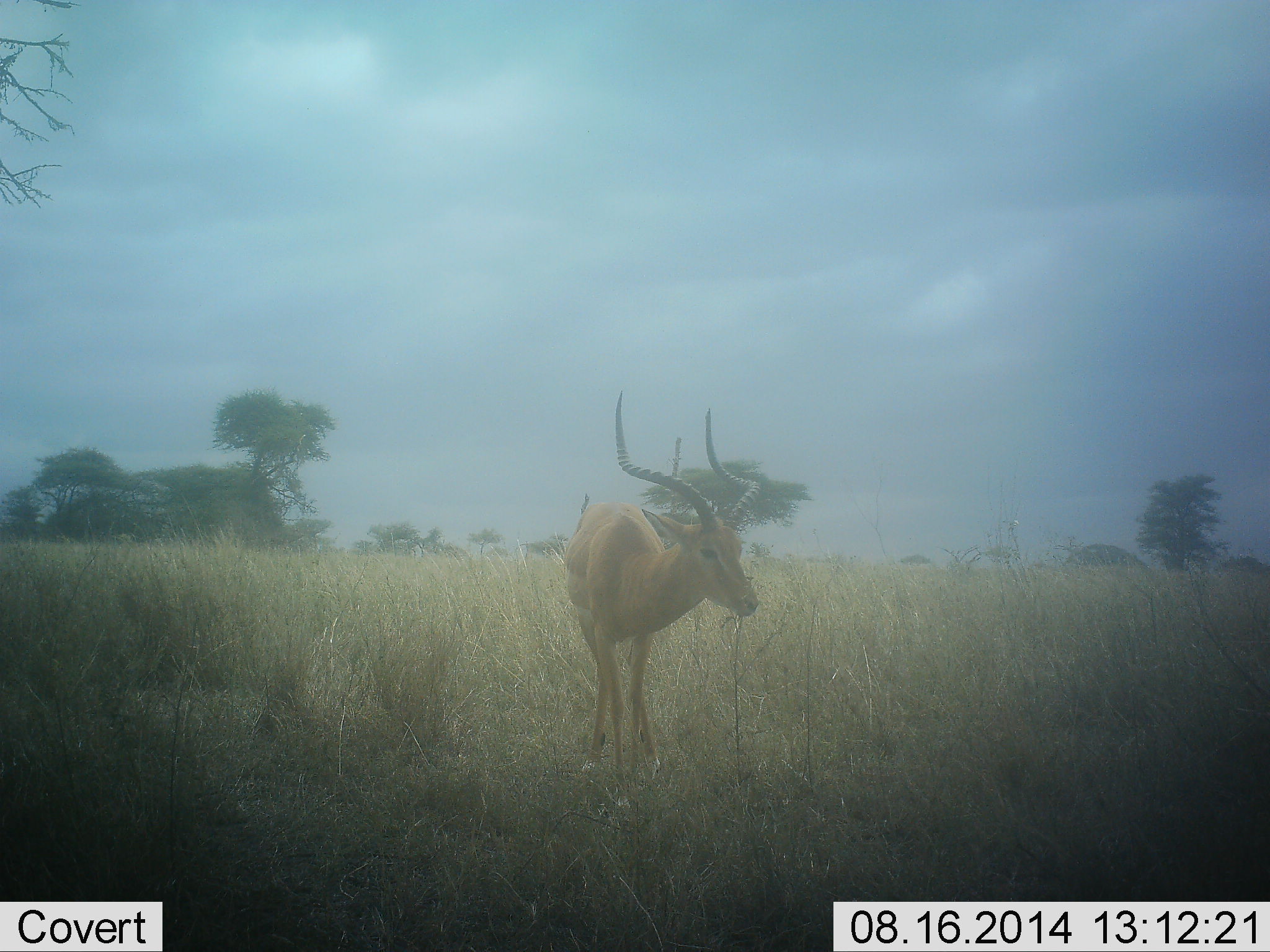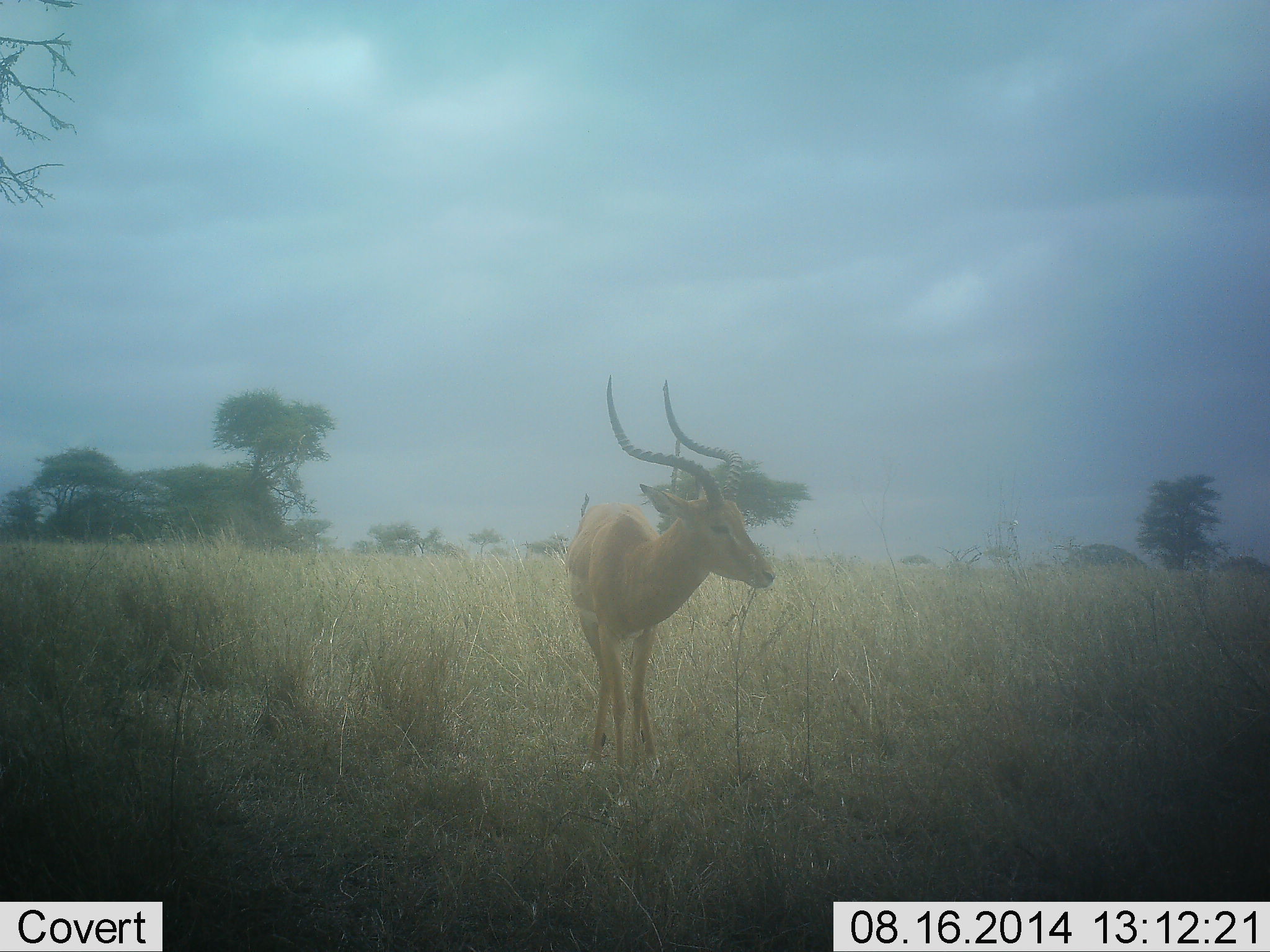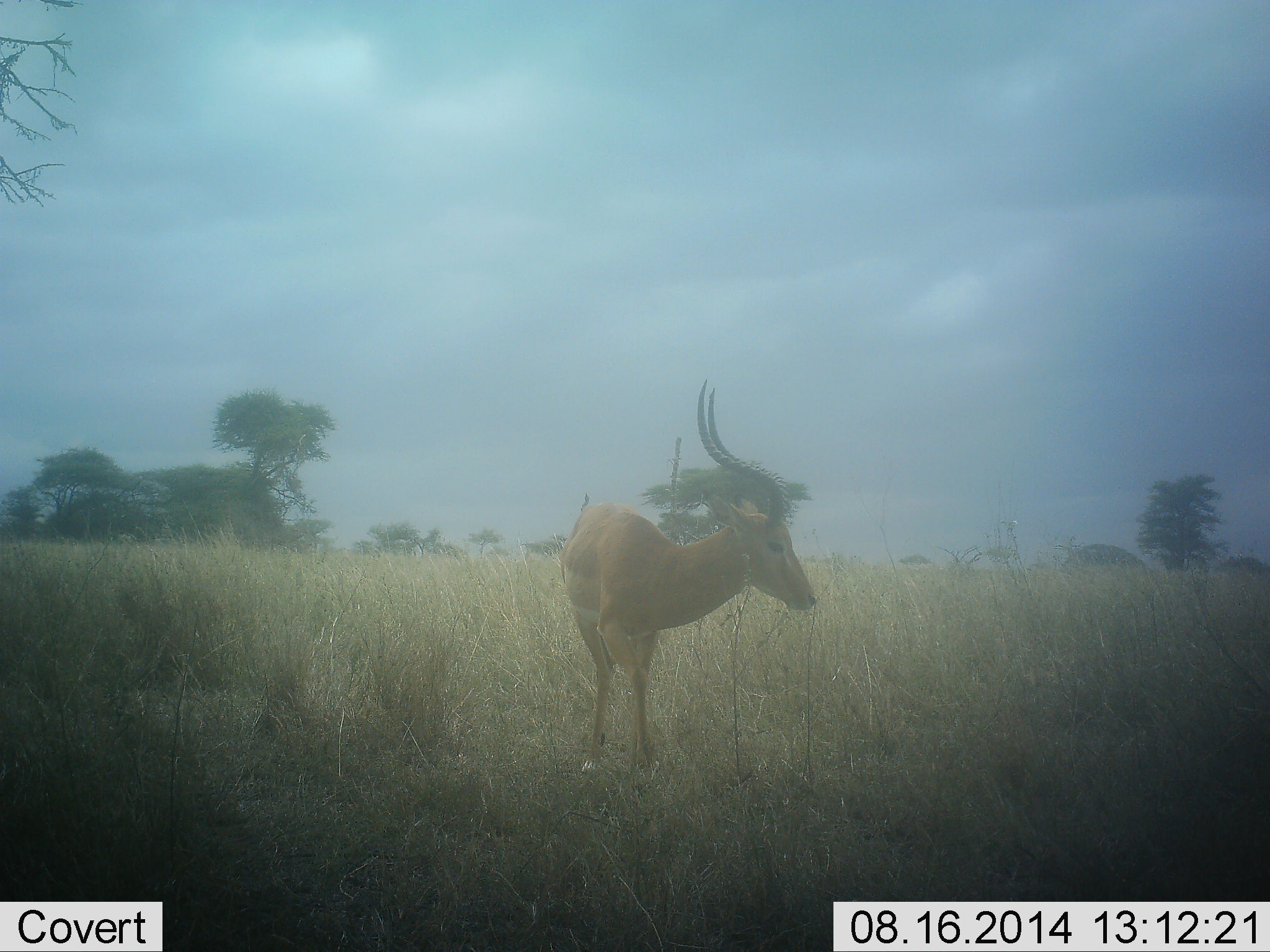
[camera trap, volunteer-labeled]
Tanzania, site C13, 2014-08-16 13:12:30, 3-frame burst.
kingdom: Animalia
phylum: Chordata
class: Mammalia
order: Artiodactyla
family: Bovidae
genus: Aepyceros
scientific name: Aepyceros melampus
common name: impala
Impala (Aepyceros melampus), count 1. Behavior (volunteer vote fractions): standing 100%, resting 0%, moving 0%, interacting 0%. Young present (vote fraction): 0%. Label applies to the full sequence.